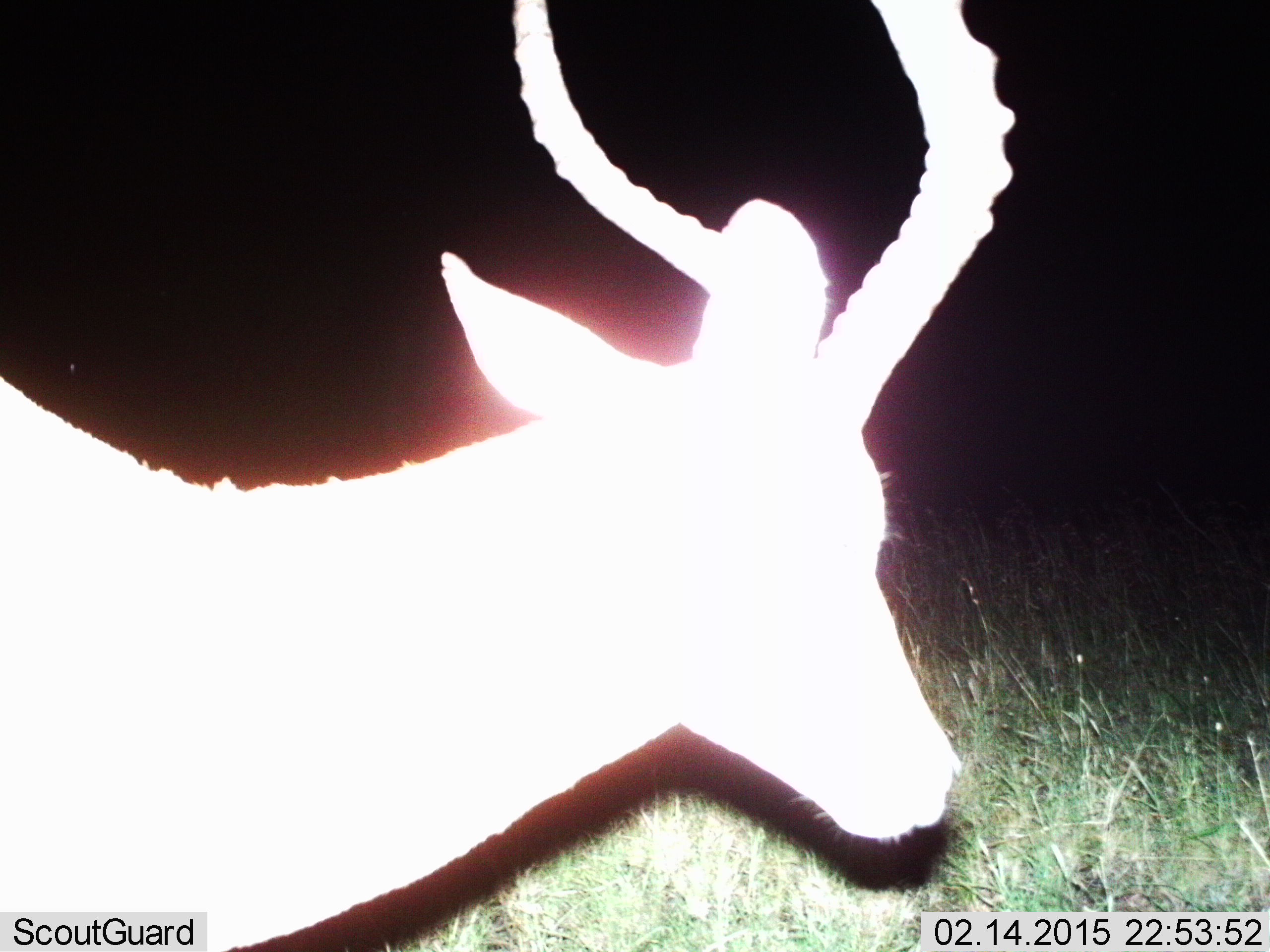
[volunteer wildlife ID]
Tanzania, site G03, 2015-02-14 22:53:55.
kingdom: Animalia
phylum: Chordata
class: Mammalia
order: Artiodactyla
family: Bovidae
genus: Aepyceros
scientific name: Aepyceros melampus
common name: impala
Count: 1.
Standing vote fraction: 70%.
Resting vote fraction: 0%.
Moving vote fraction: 30%.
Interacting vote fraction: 0%.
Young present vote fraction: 0%.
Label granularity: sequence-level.